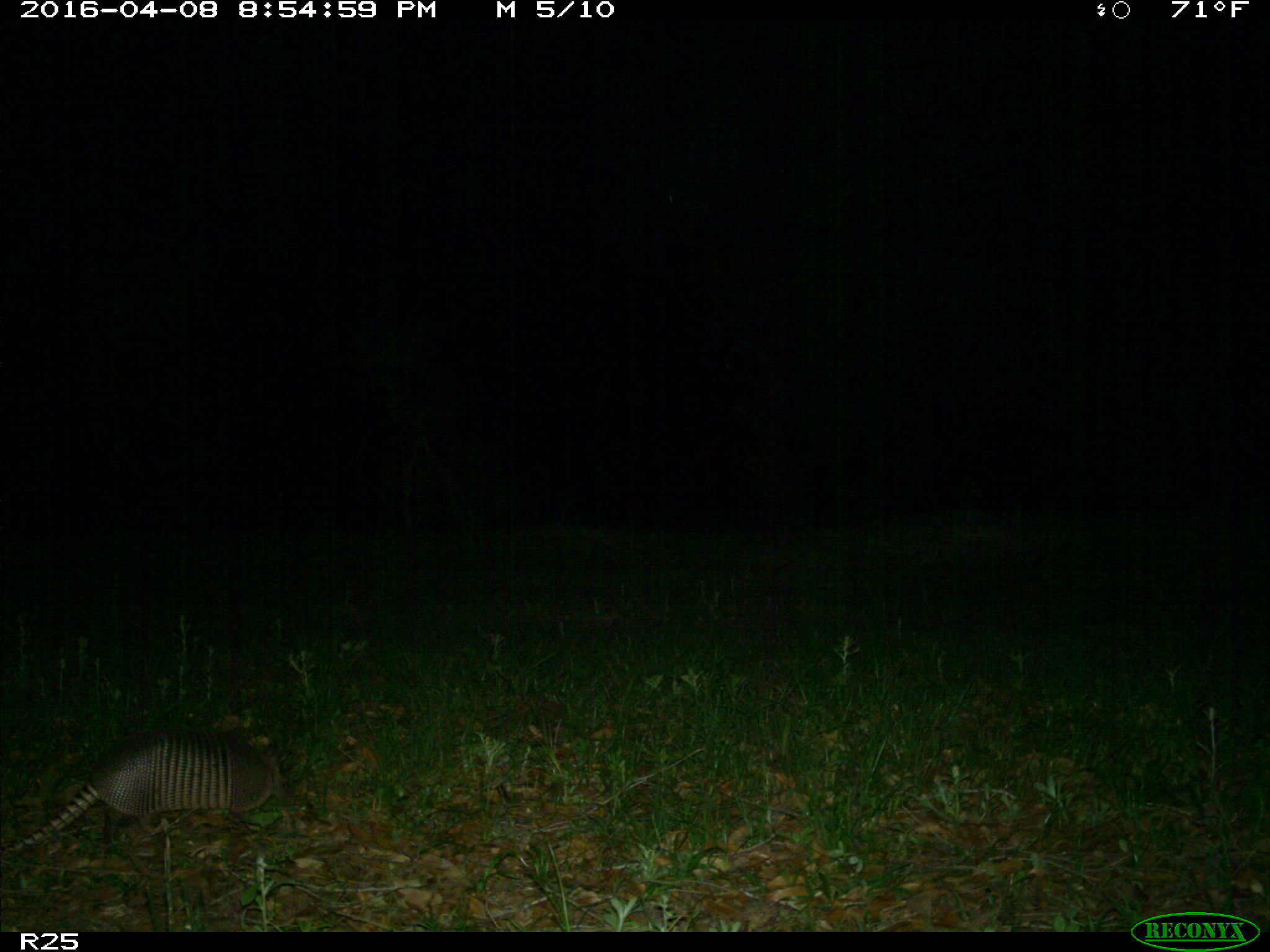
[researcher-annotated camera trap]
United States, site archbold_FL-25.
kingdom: Animalia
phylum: Chordata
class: Mammalia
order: Cingulata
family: Dasypodidae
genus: Dasypus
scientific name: Dasypus novemcinctus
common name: nine-banded armadillo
Dasypus novemcinctus (nine-banded armadillo).